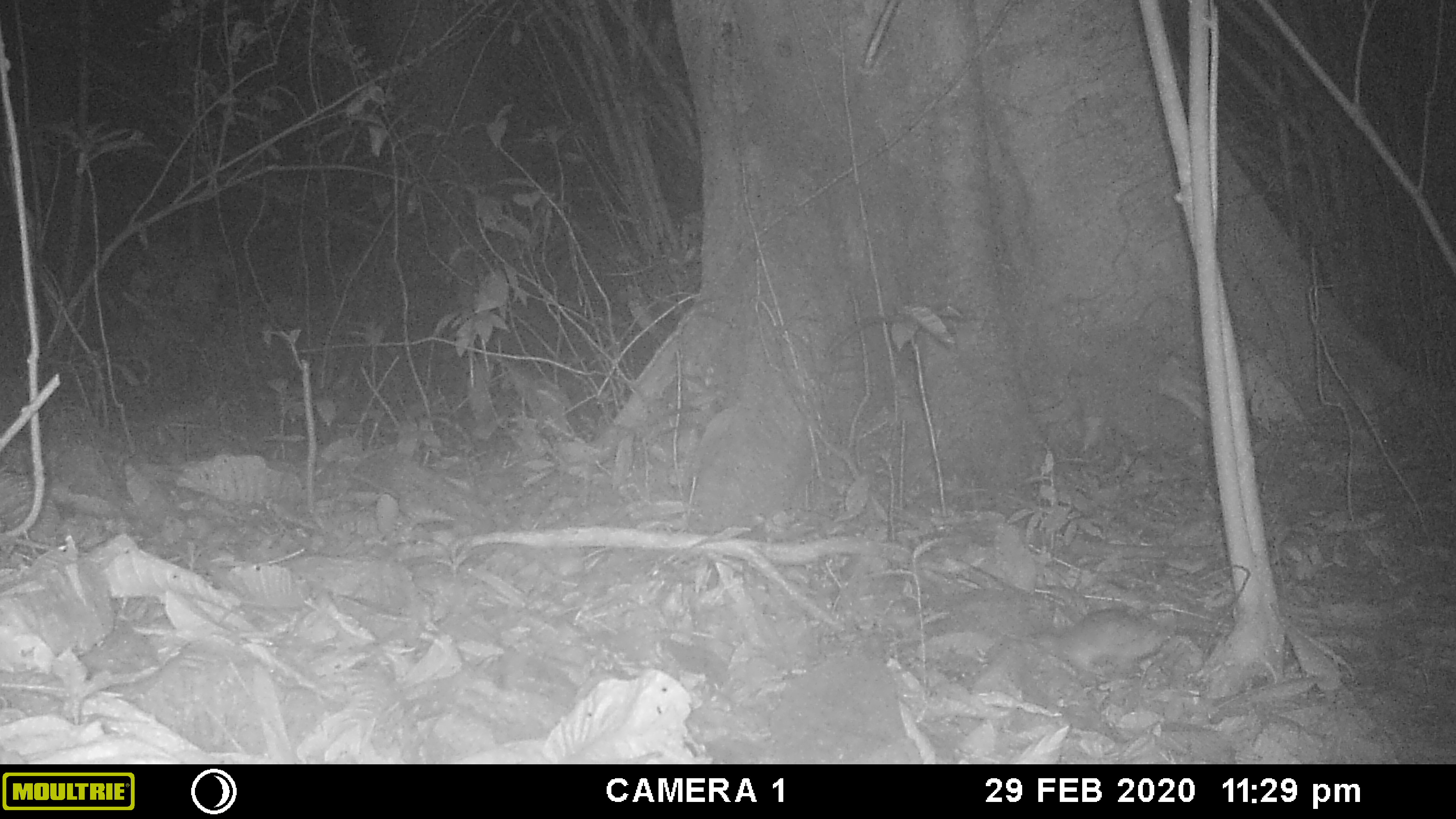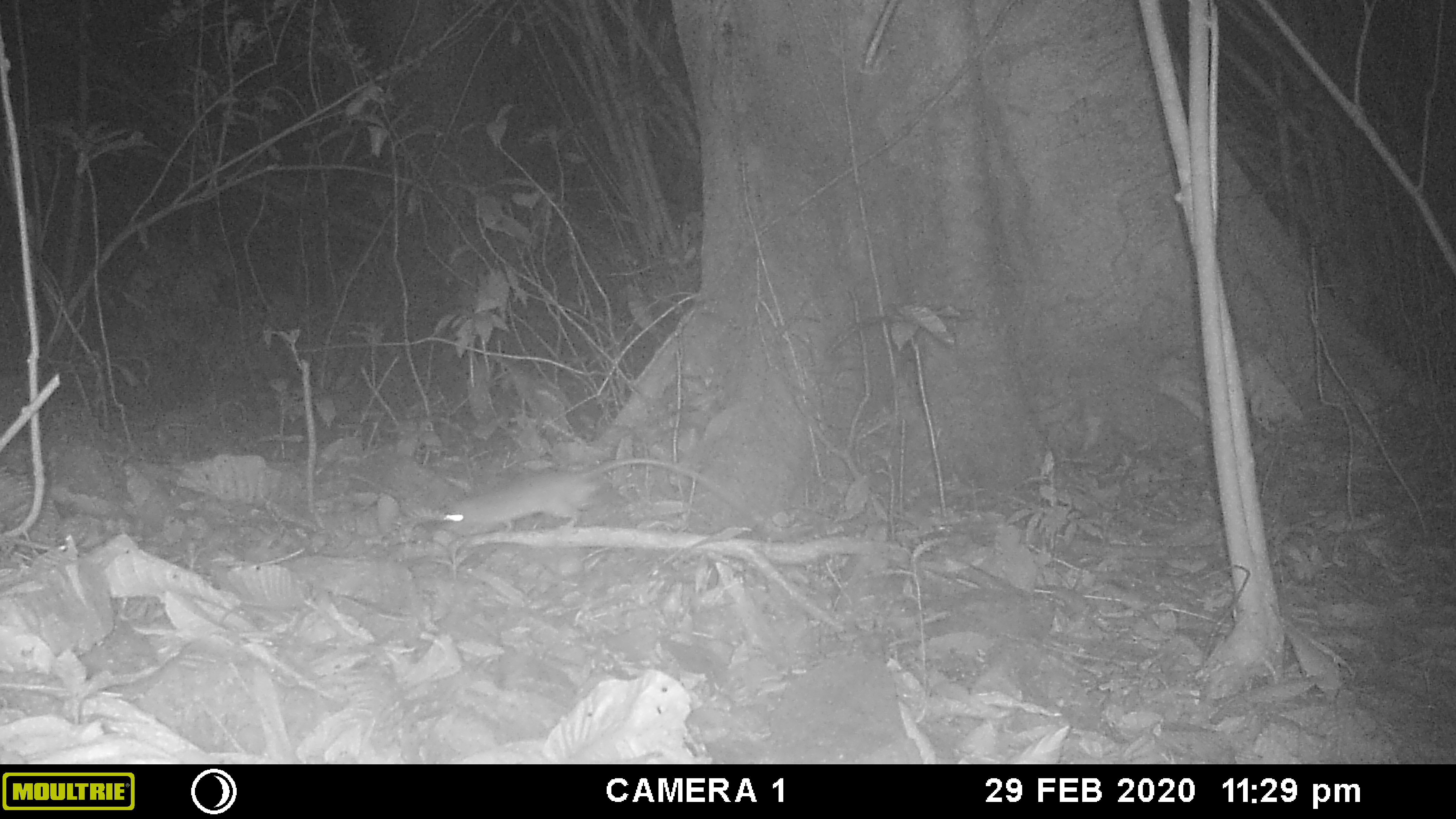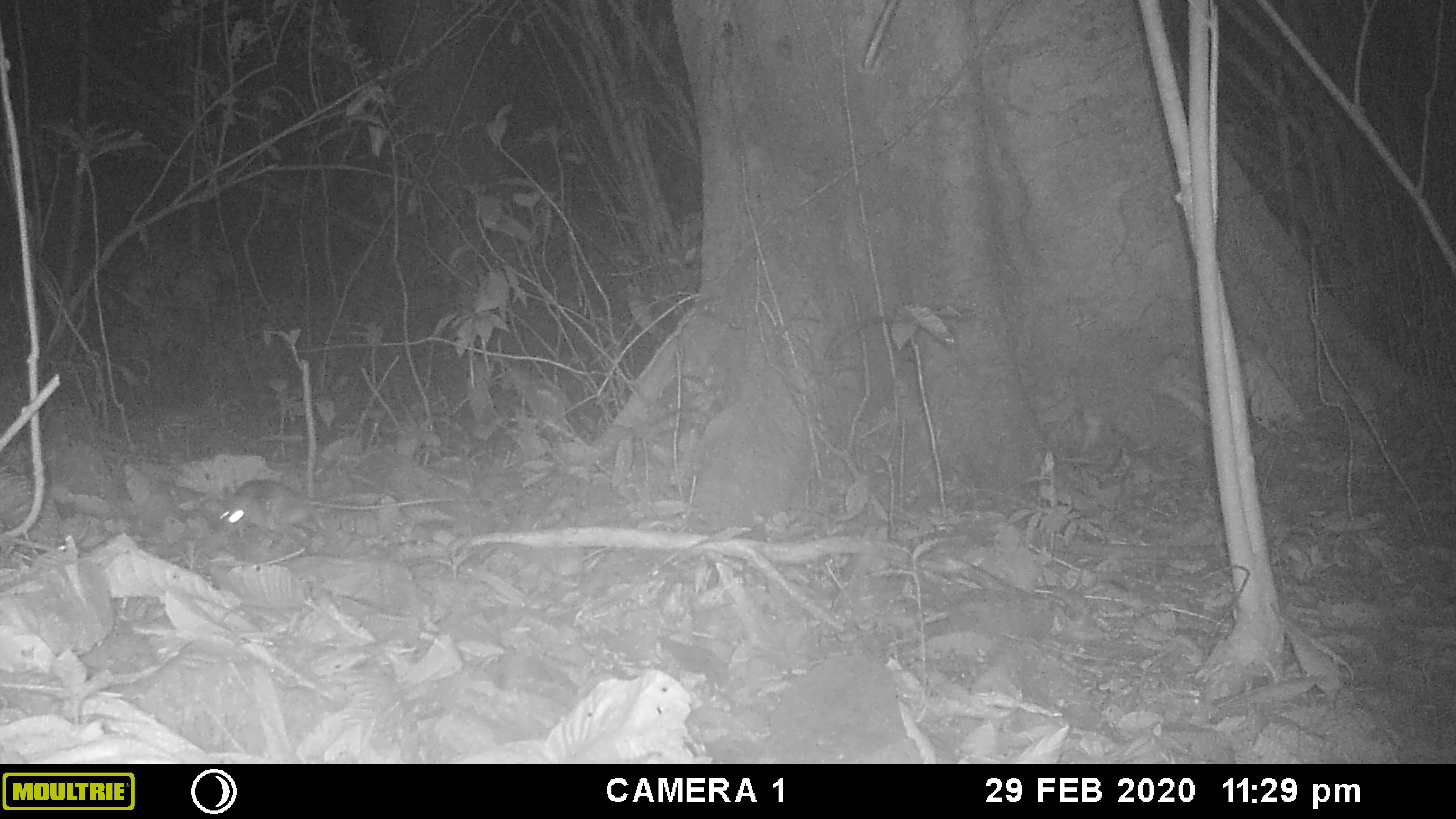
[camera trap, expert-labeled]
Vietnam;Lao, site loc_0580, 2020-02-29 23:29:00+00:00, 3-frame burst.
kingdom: Animalia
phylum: Chordata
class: Mammalia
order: Rodentia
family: Muridae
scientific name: Muridae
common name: old-world mice and rats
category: unidentified murid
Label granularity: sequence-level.